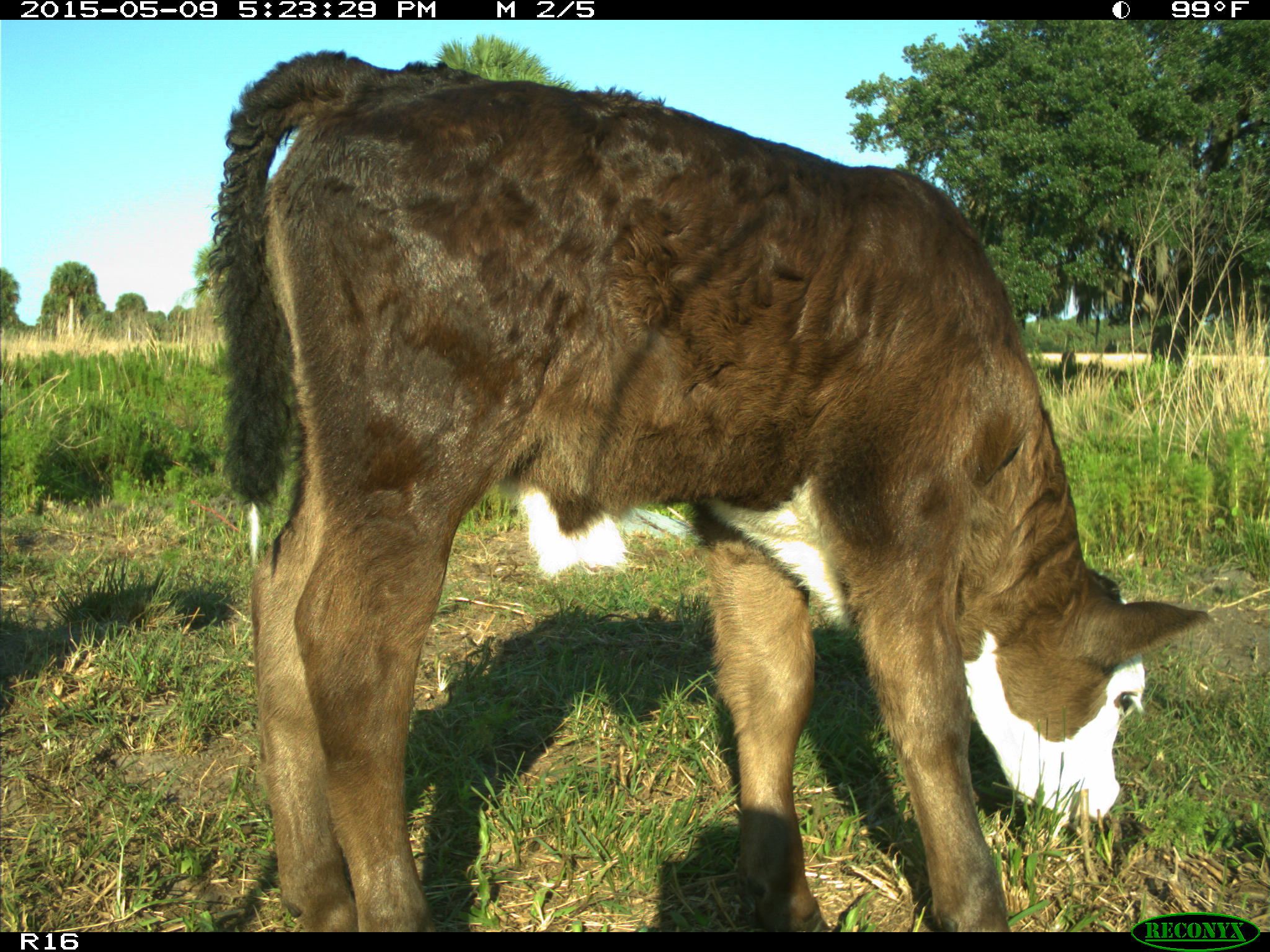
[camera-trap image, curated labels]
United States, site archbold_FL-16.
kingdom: Animalia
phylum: Chordata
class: Mammalia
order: Artiodactyla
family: Bovidae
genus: Bos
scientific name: Bos taurus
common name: domestic cow